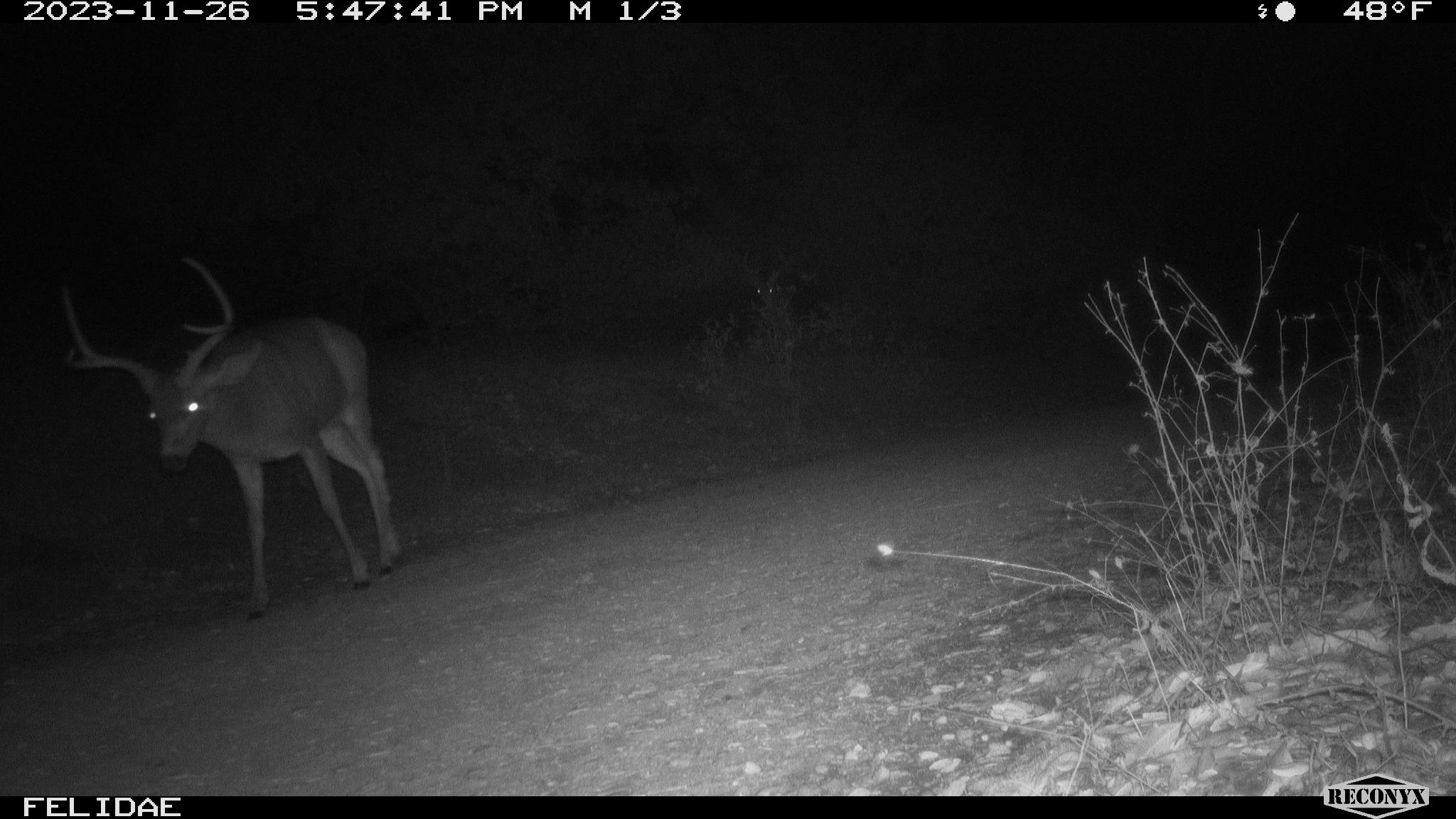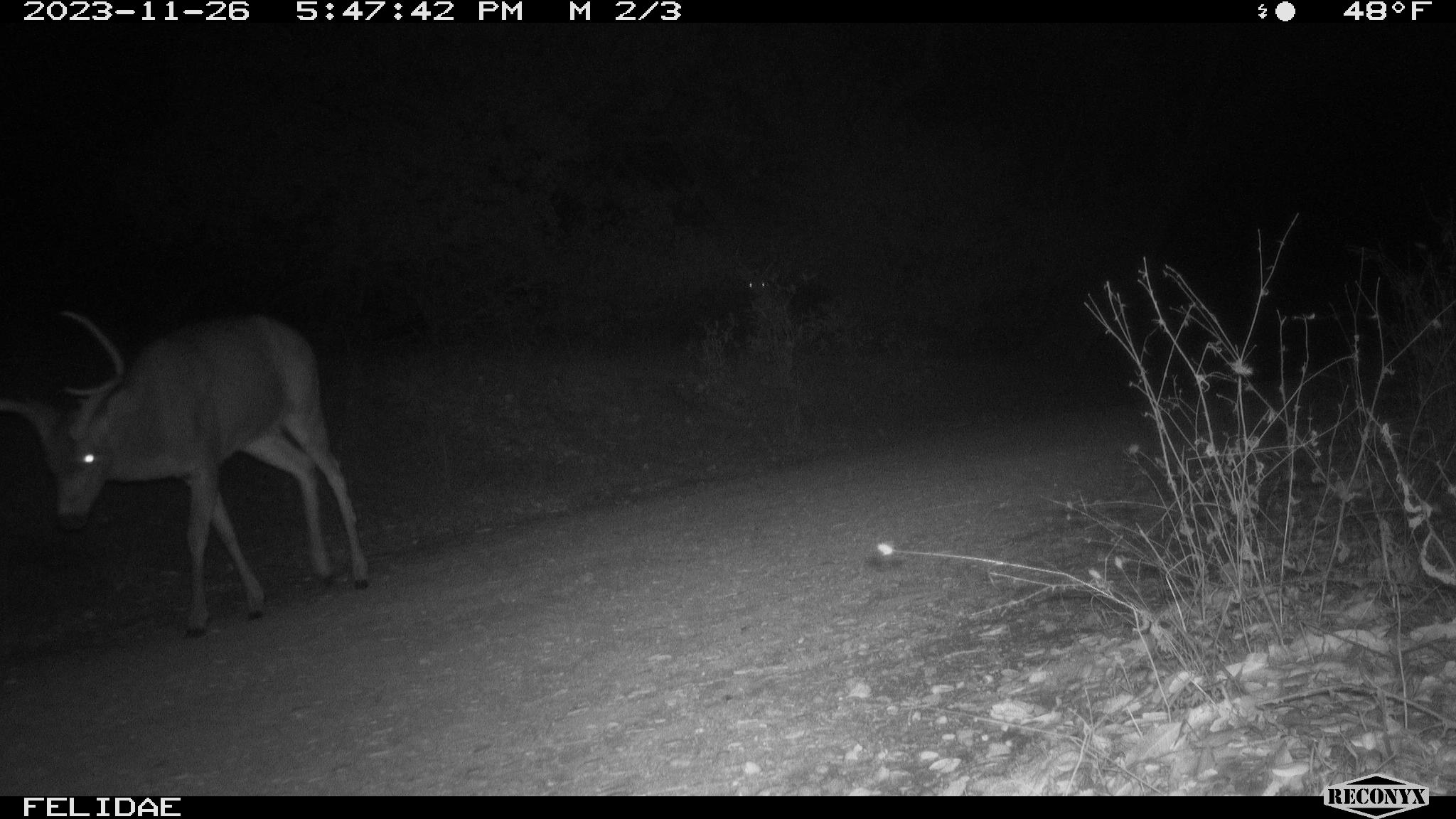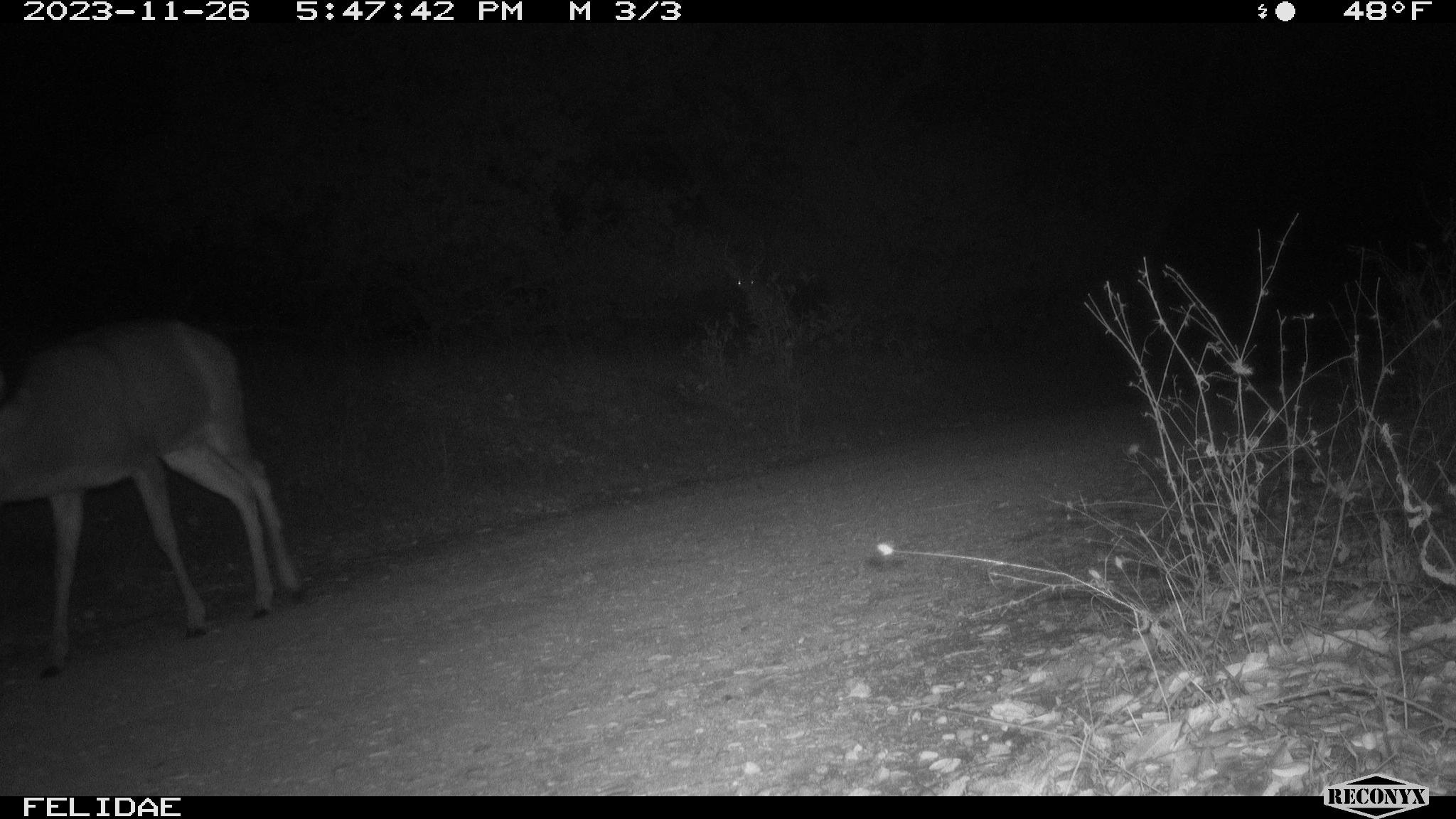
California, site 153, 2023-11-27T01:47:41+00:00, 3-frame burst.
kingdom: Animalia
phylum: Chordata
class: Mammalia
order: Artiodactyla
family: Cervidae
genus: Odocoileus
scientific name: Odocoileus hemionus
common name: mule deer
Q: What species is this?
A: Mule deer (Odocoileus hemionus).